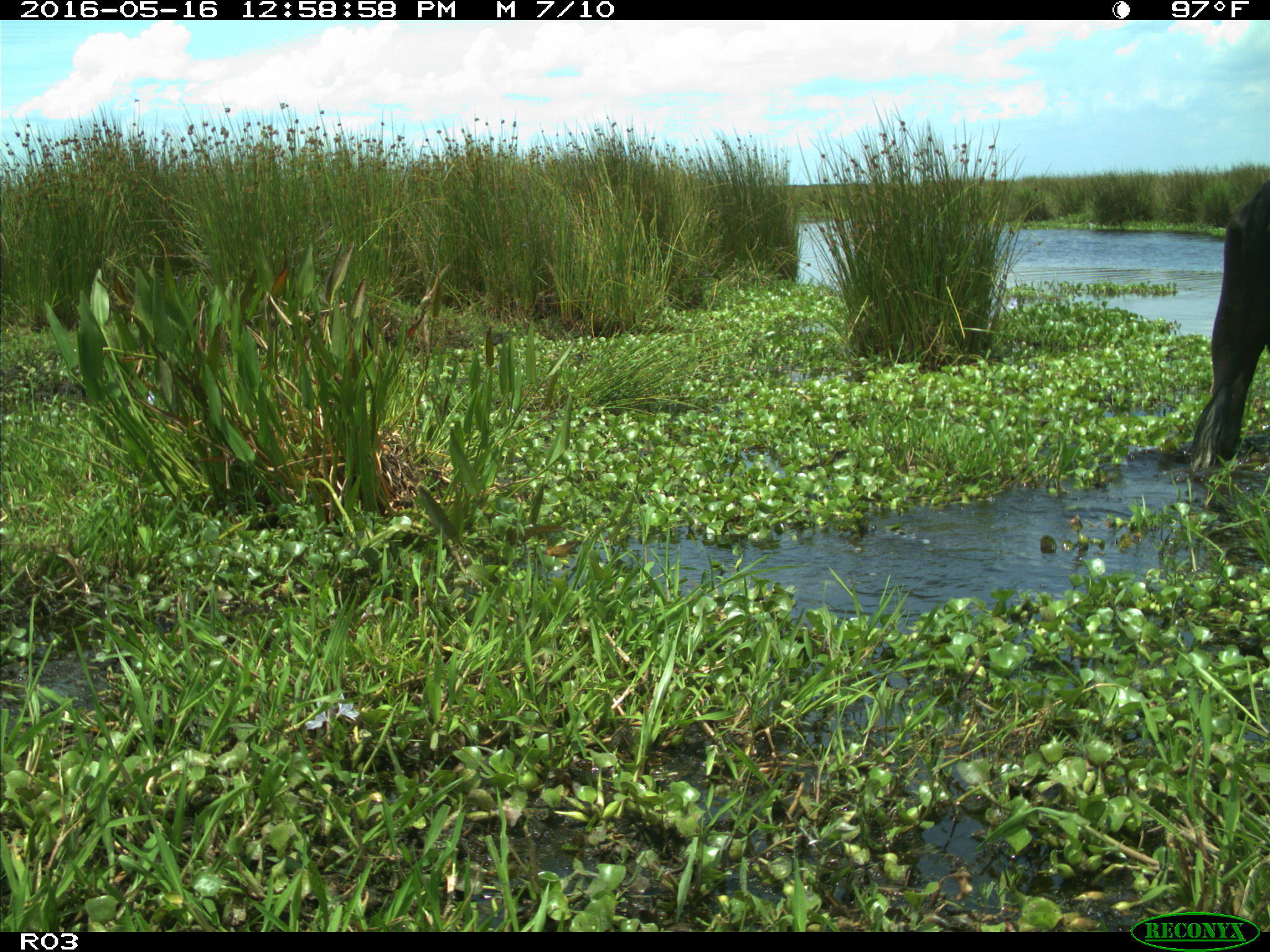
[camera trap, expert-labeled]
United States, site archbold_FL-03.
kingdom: Animalia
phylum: Chordata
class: Mammalia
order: Artiodactyla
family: Bovidae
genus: Bos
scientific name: Bos taurus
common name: domestic cow